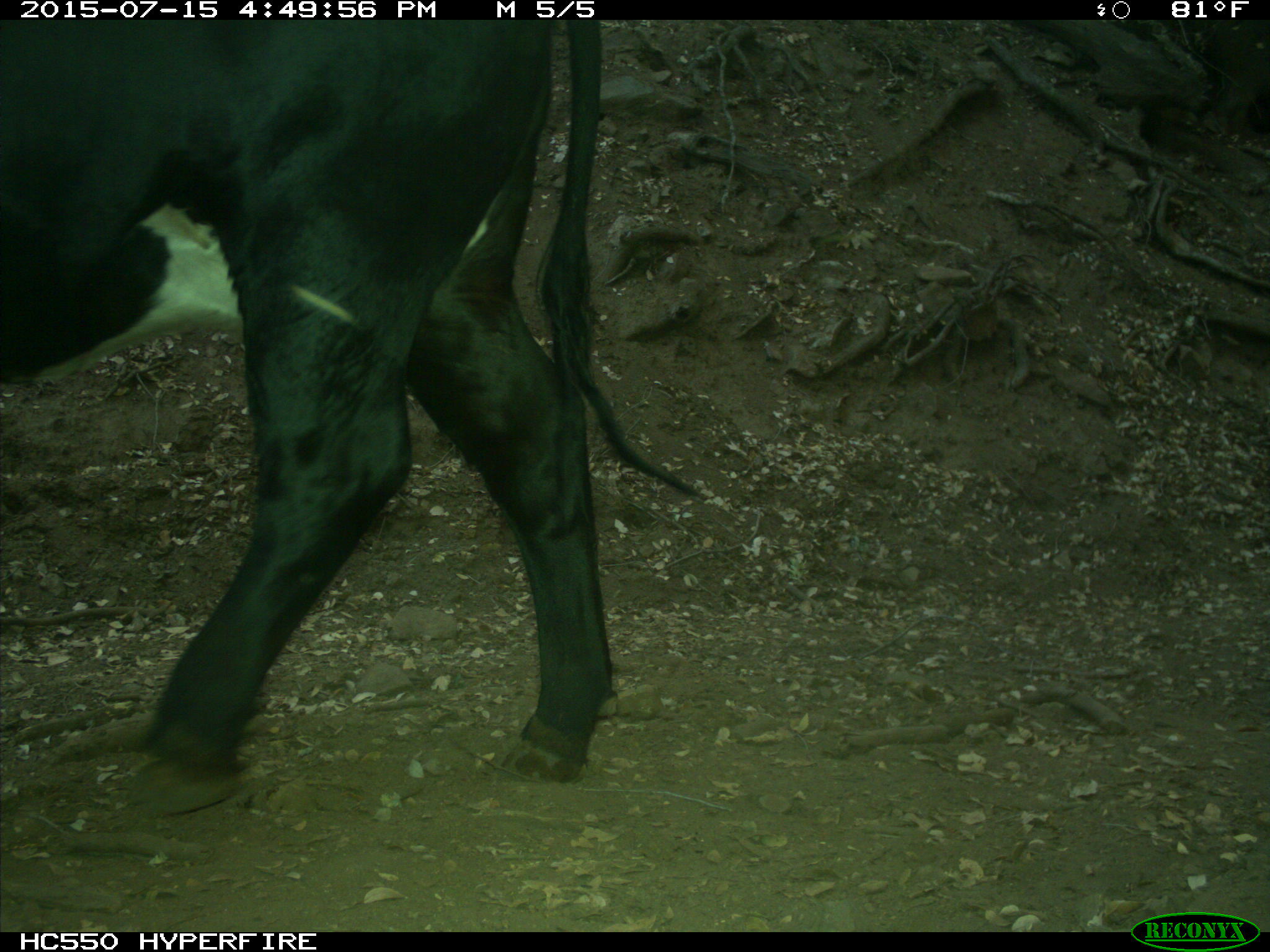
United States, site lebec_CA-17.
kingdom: Animalia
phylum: Chordata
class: Mammalia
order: Artiodactyla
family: Bovidae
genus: Bos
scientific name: Bos taurus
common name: domestic cow